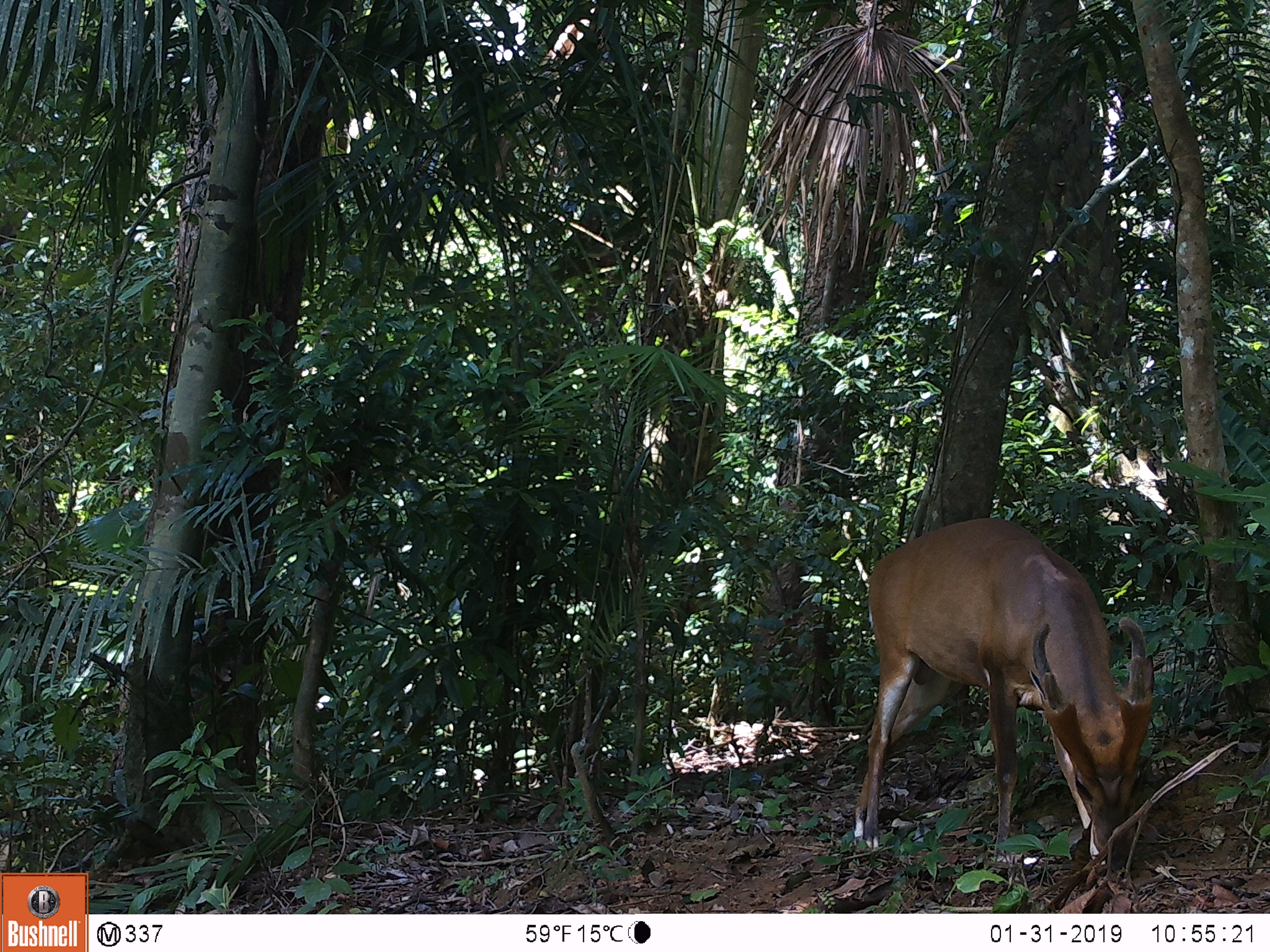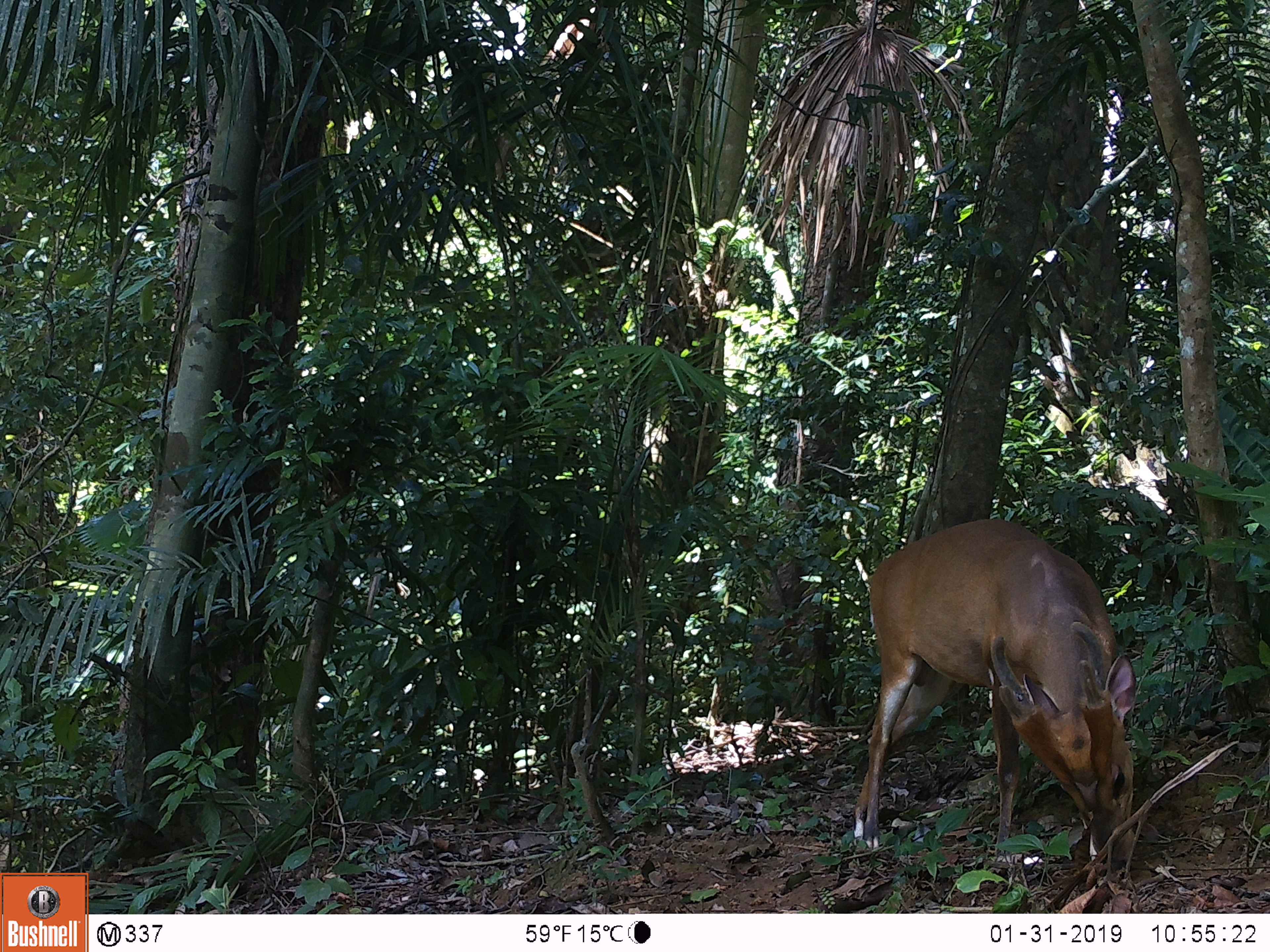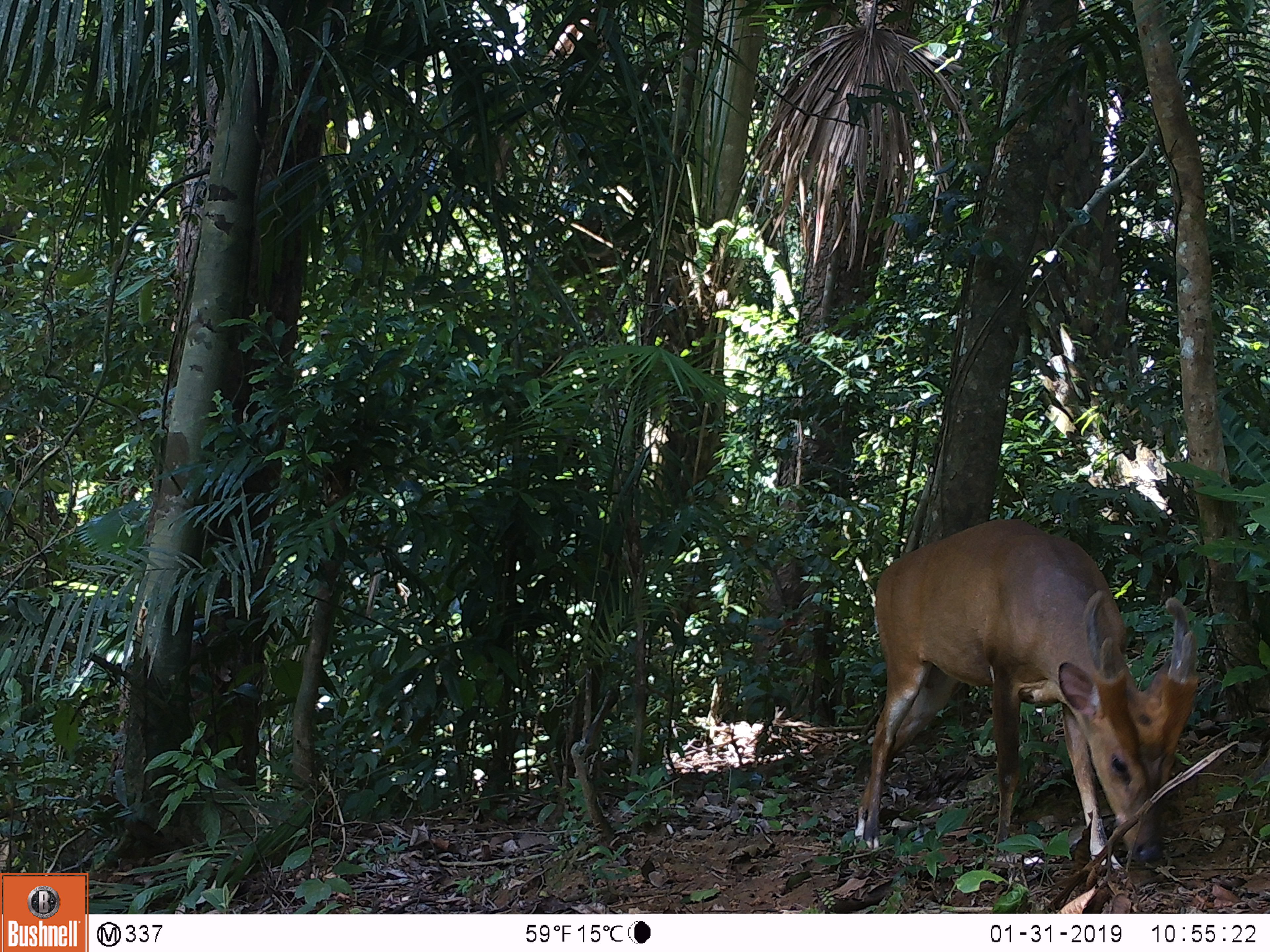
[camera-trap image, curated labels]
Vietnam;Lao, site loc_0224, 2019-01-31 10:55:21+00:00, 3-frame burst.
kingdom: Animalia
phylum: Chordata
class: Mammalia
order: Artiodactyla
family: Cervidae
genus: Muntiacus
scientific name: Muntiacus vuquangensis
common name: large-antlered muntjac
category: large antlered muntjac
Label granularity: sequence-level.